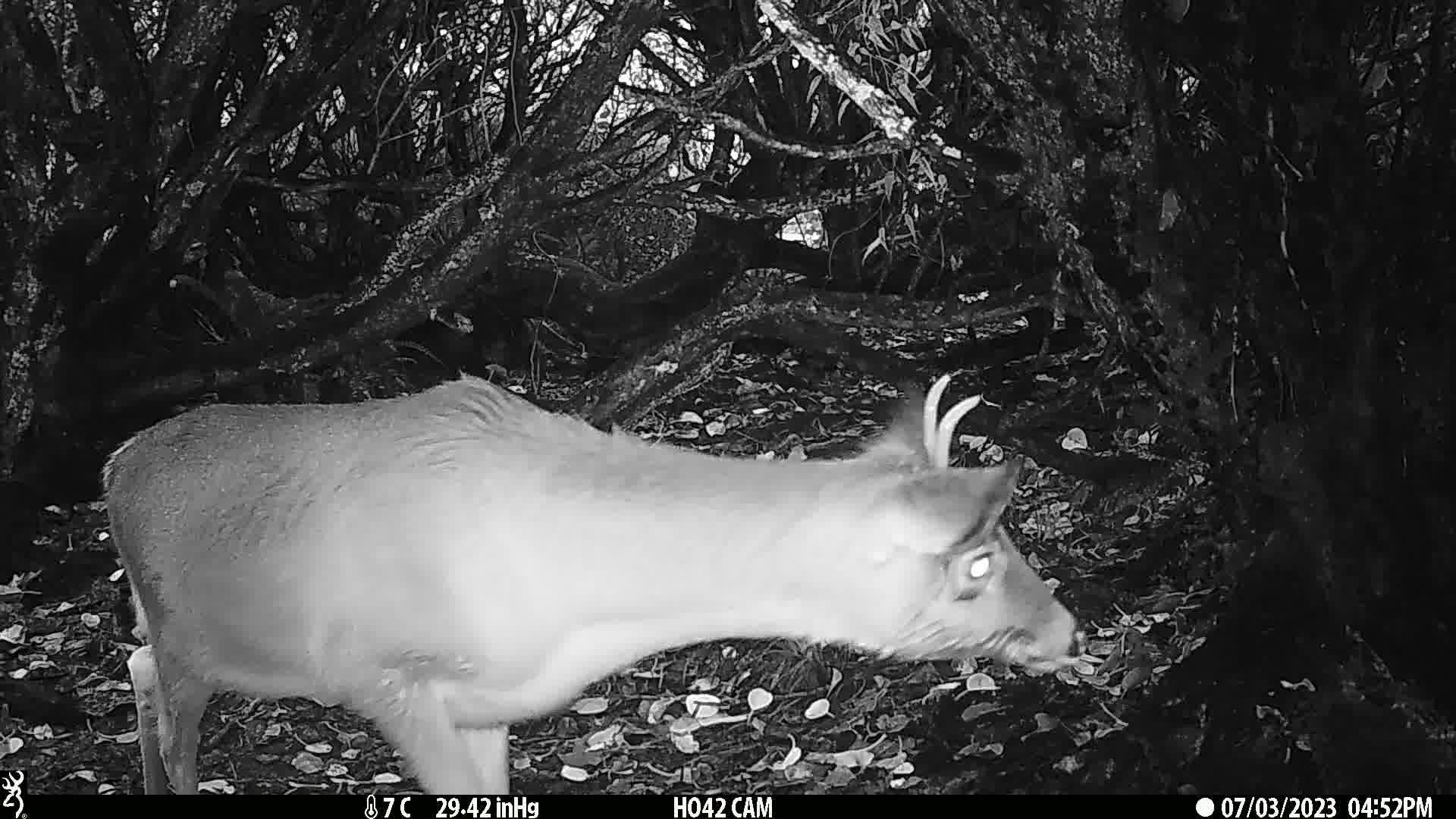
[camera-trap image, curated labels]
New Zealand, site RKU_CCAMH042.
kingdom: Animalia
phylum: Chordata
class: Mammalia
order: Artiodactyla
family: Cervidae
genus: Odocoileus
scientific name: Odocoileus virginianus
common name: white-tailed deer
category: white tailed deer